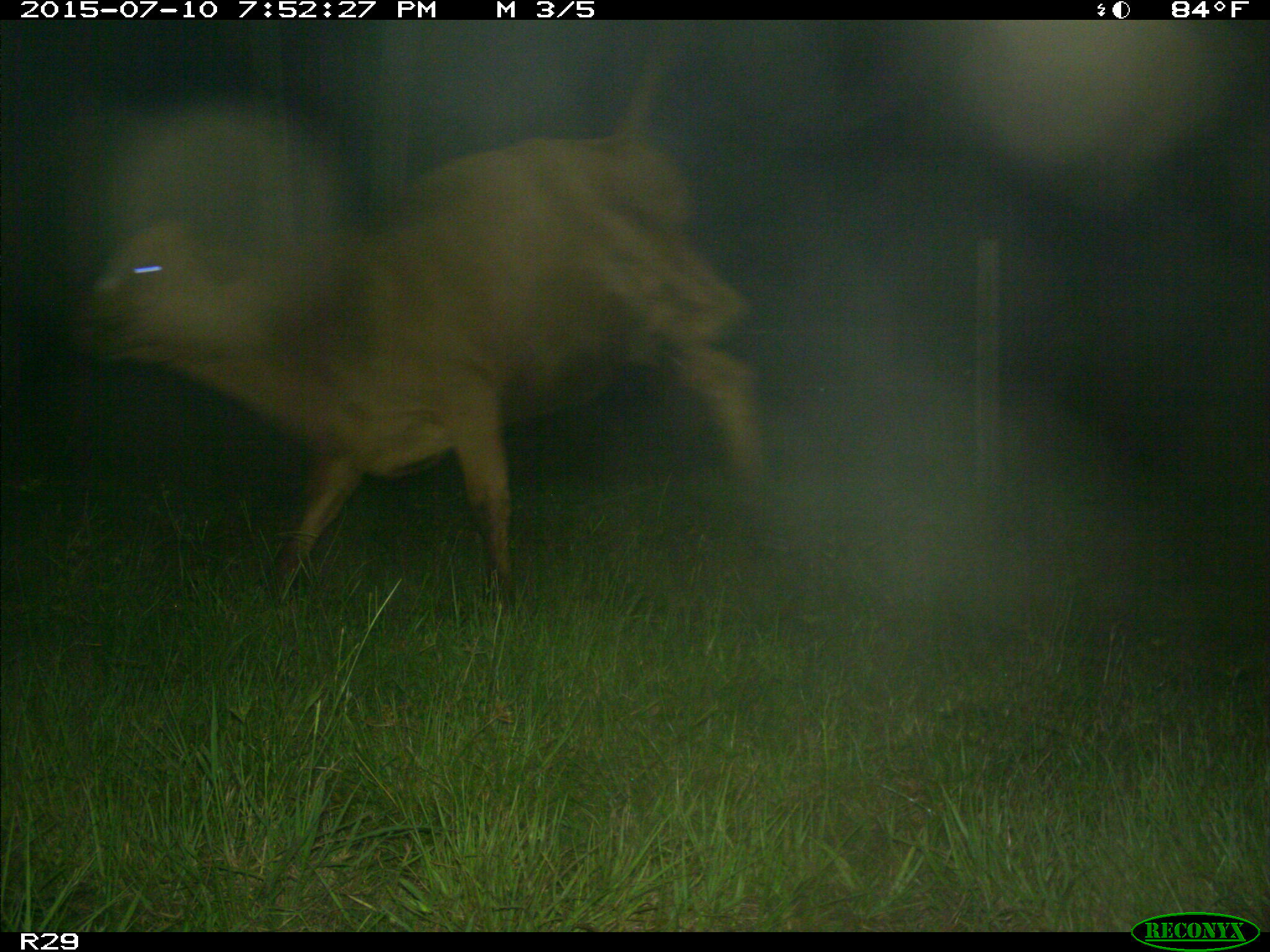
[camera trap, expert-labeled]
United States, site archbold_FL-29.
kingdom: Animalia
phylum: Chordata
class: Mammalia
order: Artiodactyla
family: Bovidae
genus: Bos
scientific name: Bos taurus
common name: domestic cow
Bos taurus (domestic cow).